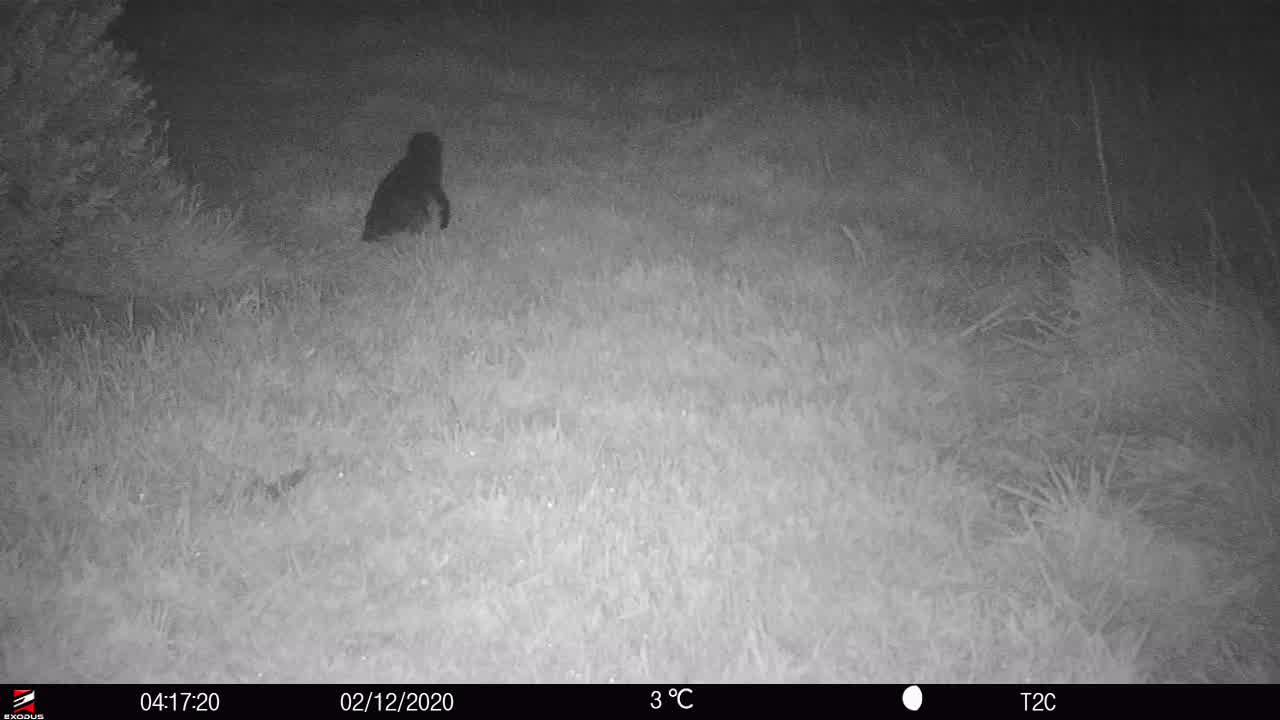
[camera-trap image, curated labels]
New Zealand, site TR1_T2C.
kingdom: Animalia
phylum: Chordata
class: Aves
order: Sphenisciformes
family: Spheniscidae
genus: Eudyptula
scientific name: Eudyptula minor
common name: little blue penguin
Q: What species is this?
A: Little blue penguin (Eudyptula minor).